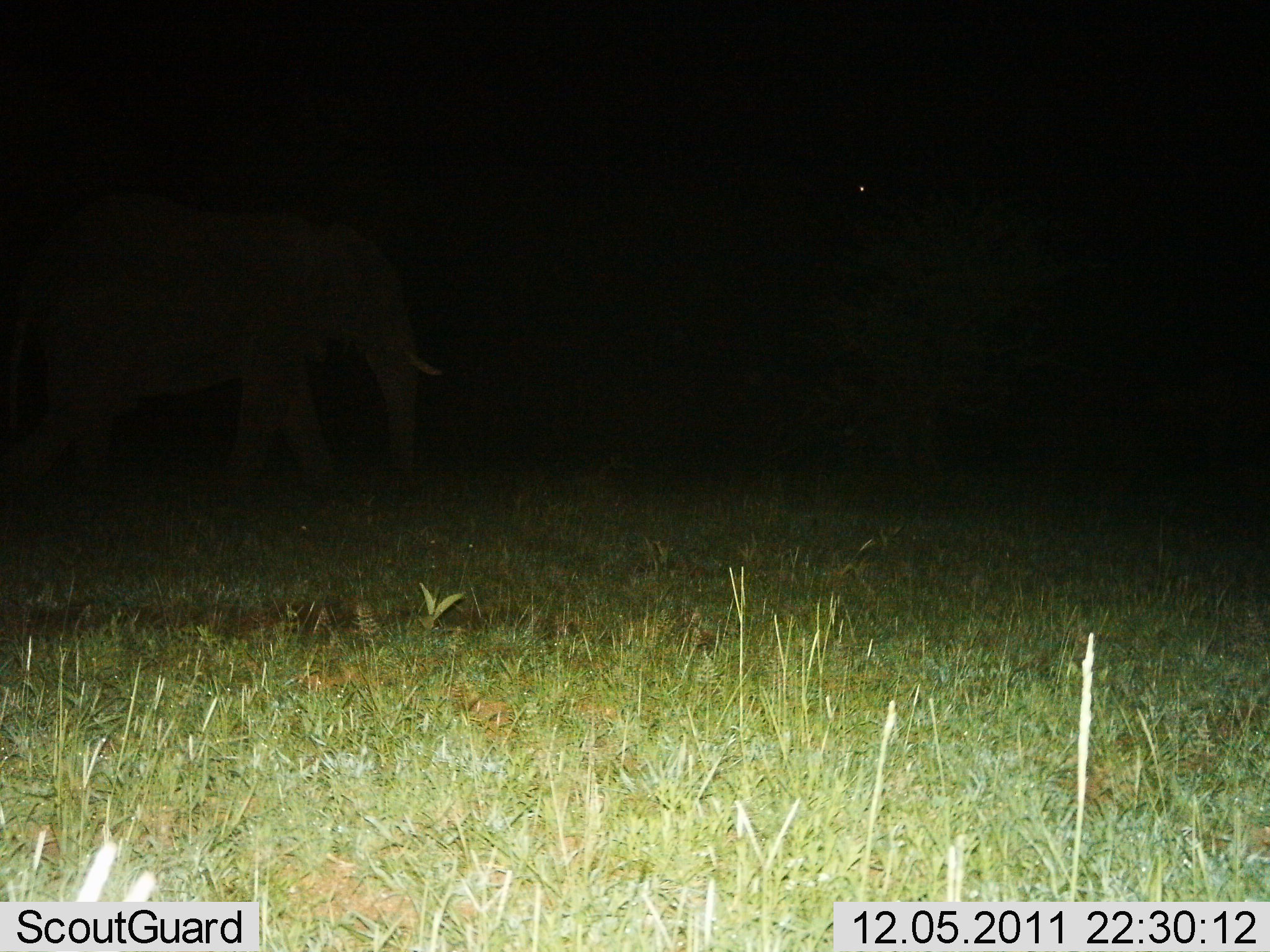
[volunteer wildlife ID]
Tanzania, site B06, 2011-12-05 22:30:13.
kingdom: Animalia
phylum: Chordata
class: Mammalia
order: Proboscidea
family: Elephantidae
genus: Loxodonta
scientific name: Loxodonta africana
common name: african bush elephant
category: elephant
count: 1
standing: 27%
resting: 0%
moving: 80%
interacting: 0%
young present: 0%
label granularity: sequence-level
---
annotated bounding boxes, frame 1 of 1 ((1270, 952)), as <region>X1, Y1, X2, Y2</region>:
animal: <region>0, 200, 450, 518</region>